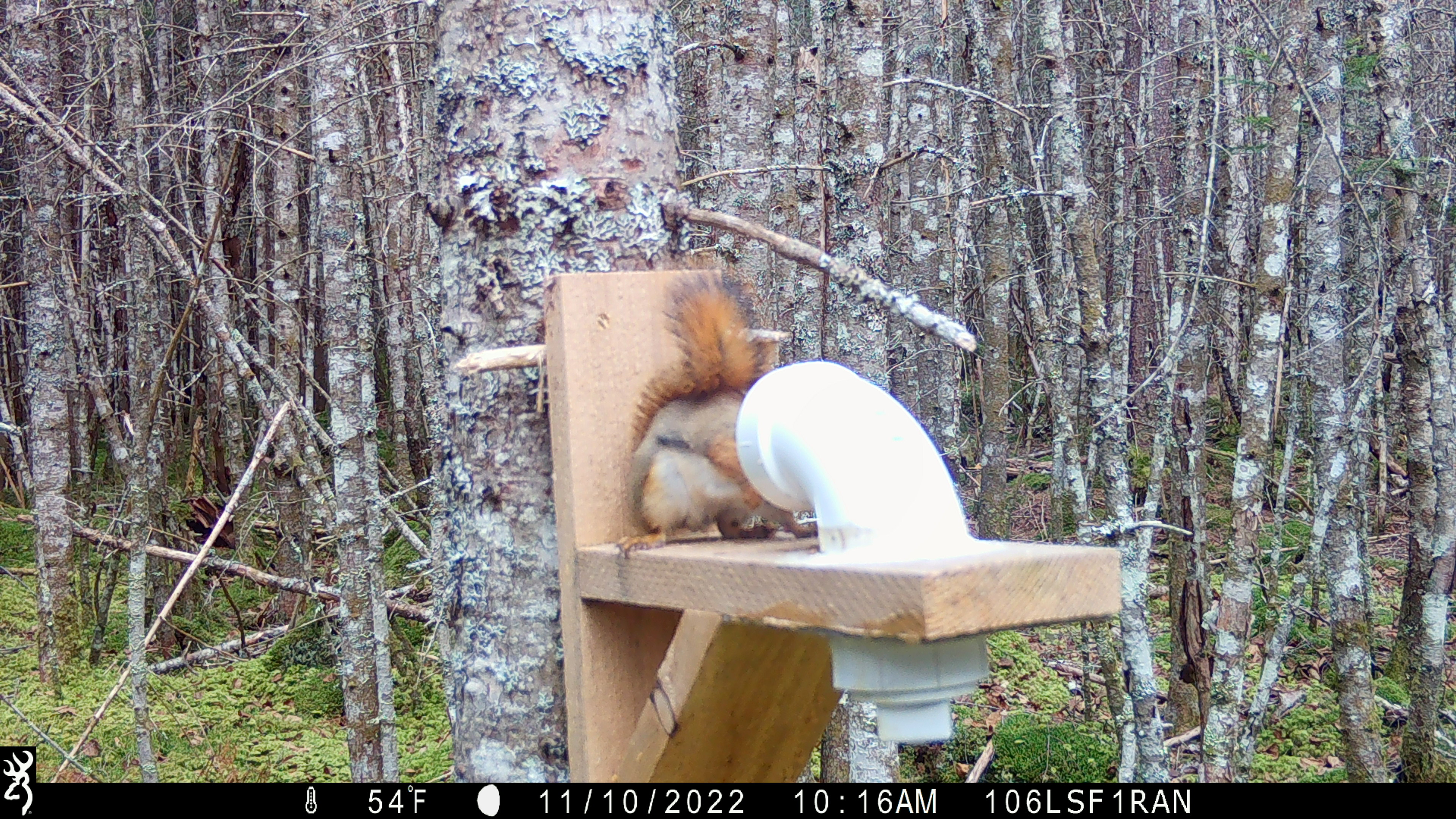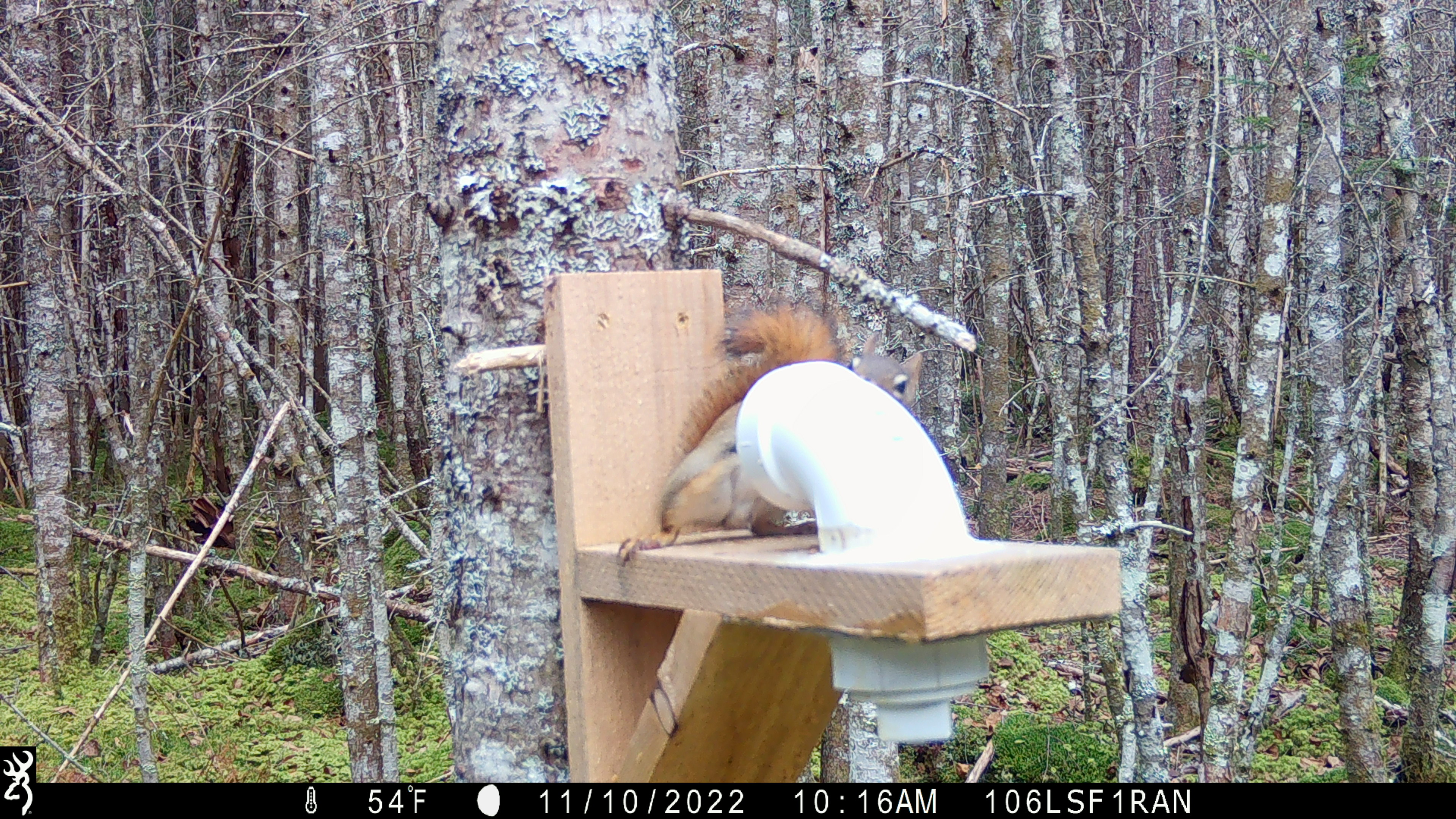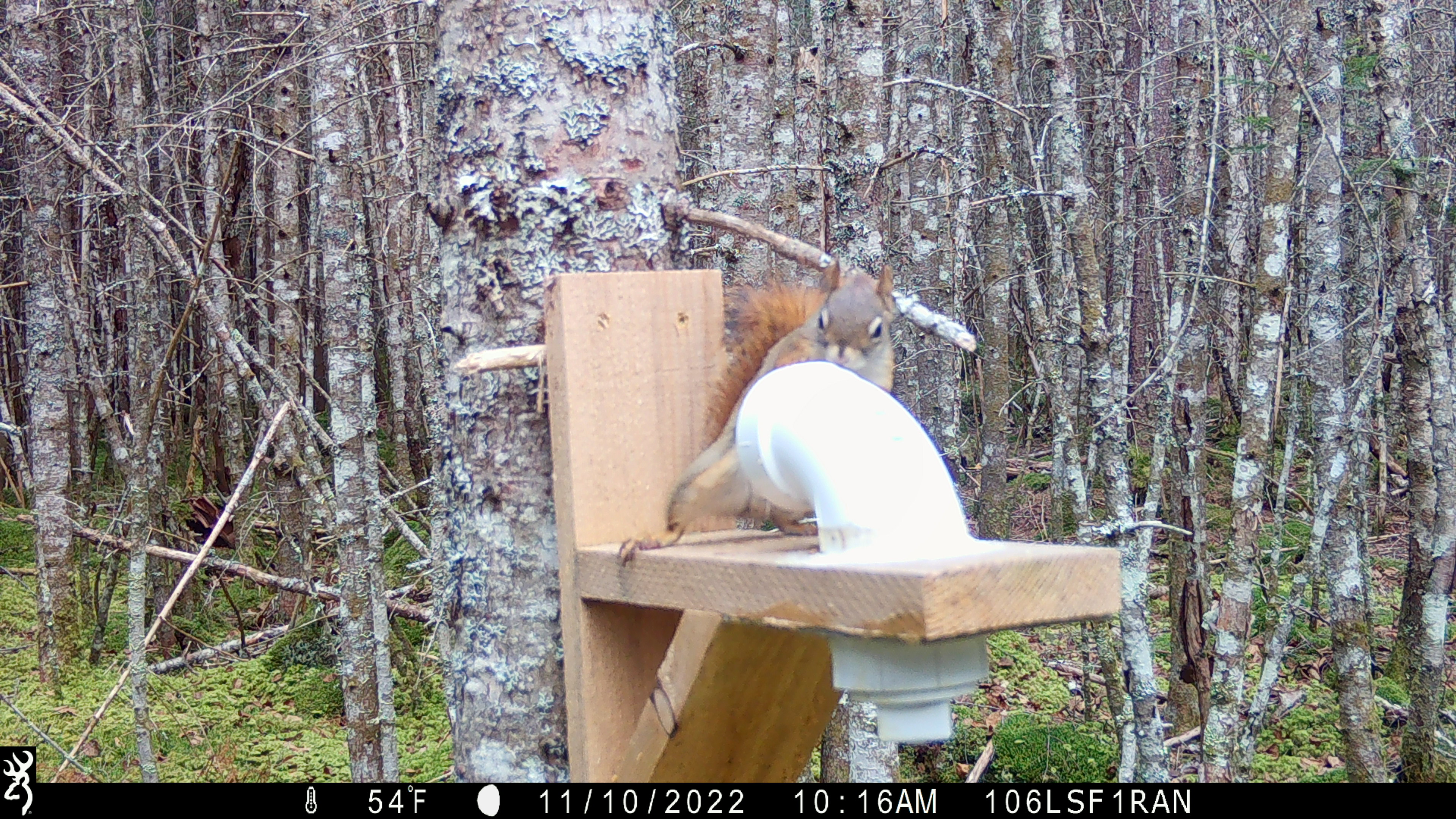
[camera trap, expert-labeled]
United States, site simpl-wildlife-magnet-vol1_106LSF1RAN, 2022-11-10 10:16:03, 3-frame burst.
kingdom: Animalia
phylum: Chordata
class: Mammalia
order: Rodentia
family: Sciuridae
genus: Tamiasciurus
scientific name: Tamiasciurus hudsonicus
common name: red squirrel